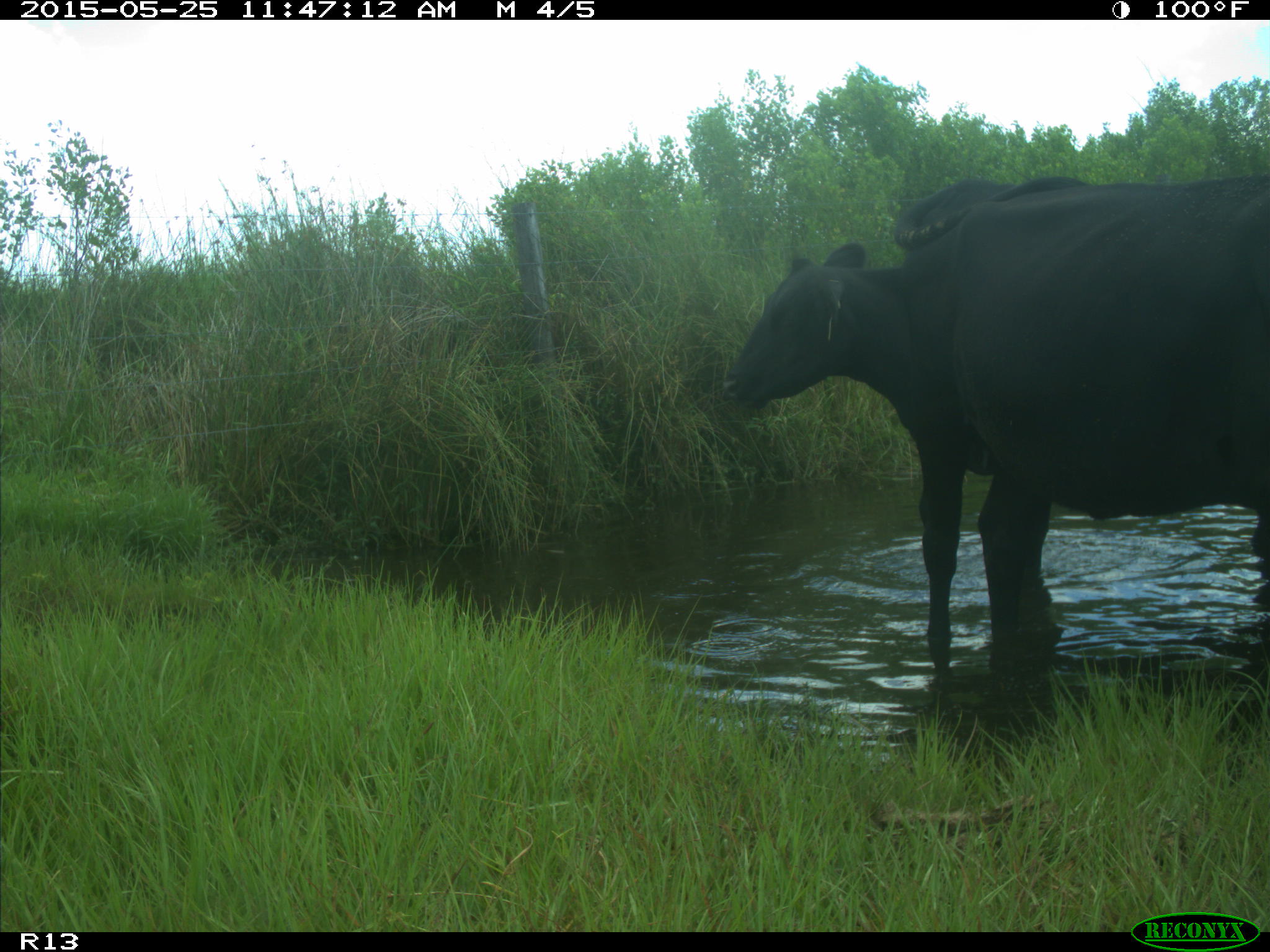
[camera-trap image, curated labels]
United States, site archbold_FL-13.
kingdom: Animalia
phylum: Chordata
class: Mammalia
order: Artiodactyla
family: Bovidae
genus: Bos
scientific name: Bos taurus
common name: domestic cow